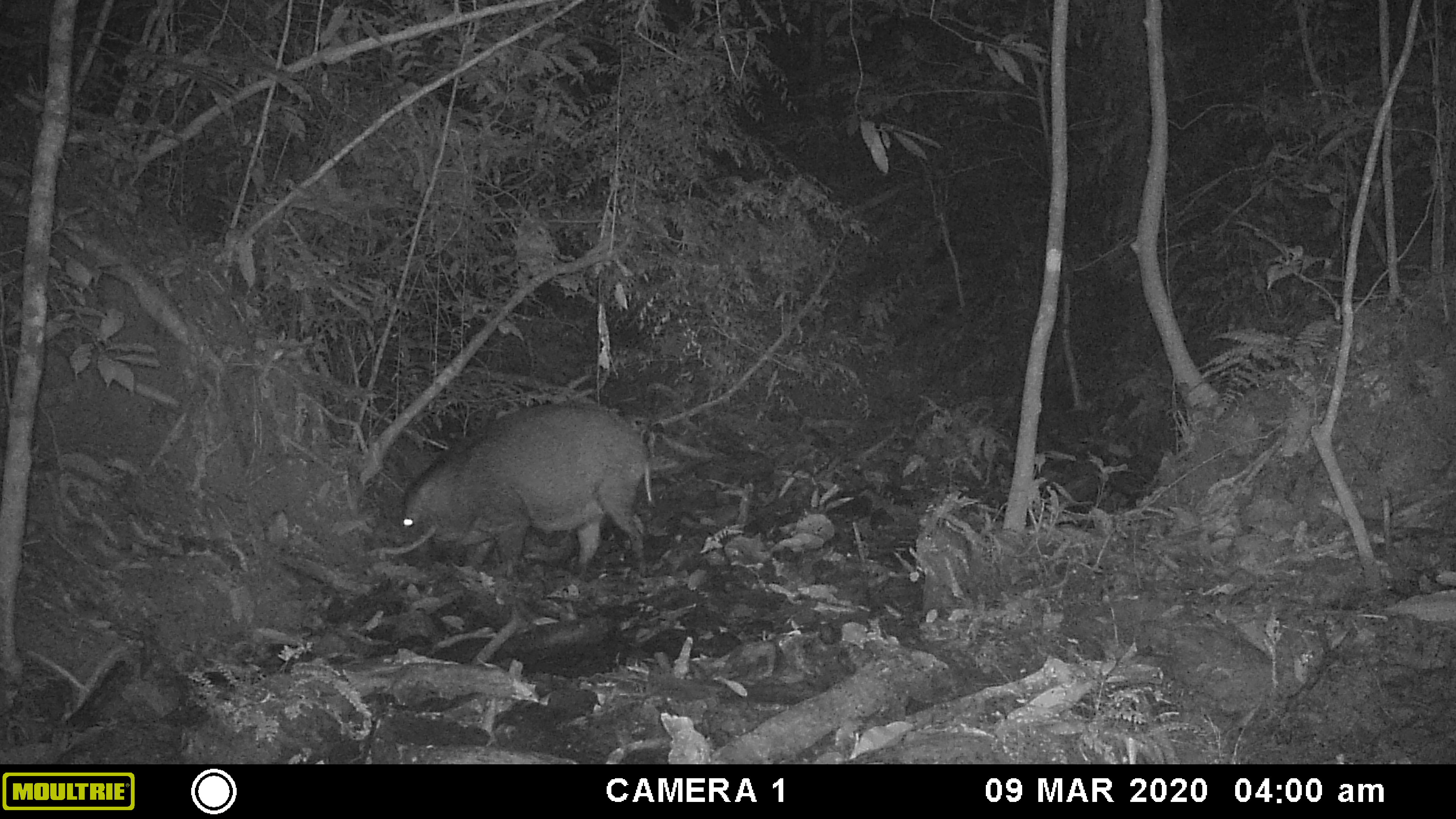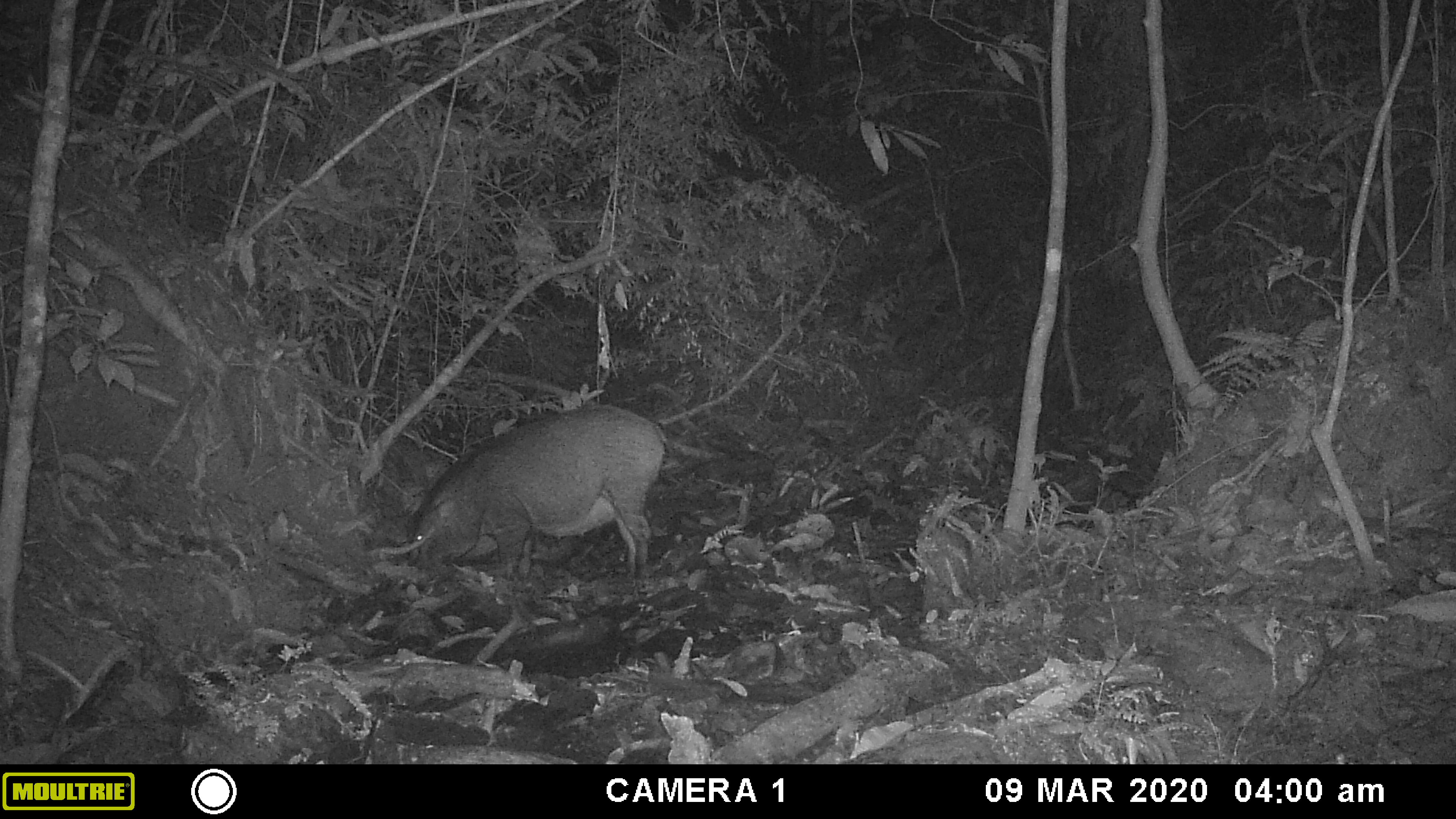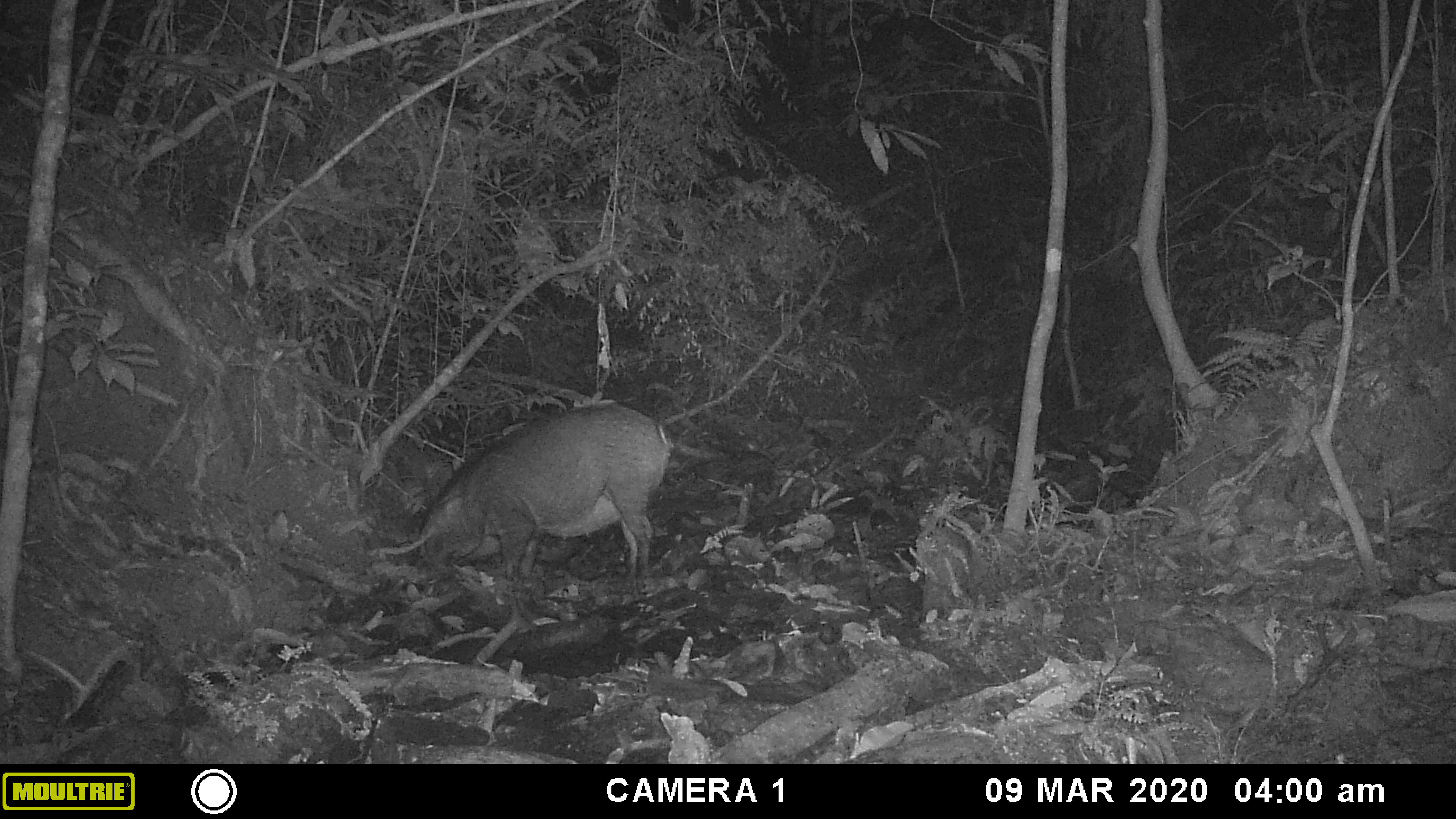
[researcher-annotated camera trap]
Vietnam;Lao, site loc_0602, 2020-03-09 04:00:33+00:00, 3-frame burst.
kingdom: Animalia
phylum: Chordata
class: Mammalia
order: Artiodactyla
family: Suidae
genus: Sus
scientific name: Sus scrofa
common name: eurasian wild pig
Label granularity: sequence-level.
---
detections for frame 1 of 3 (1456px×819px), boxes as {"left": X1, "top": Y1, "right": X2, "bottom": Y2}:
eurasian wild pig: {"left": 394, "top": 400, "right": 654, "bottom": 576}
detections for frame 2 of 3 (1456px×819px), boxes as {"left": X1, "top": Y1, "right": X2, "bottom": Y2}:
eurasian wild pig: {"left": 405, "top": 403, "right": 671, "bottom": 582}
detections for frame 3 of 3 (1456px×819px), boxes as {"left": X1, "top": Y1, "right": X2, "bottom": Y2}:
eurasian wild pig: {"left": 417, "top": 403, "right": 671, "bottom": 579}